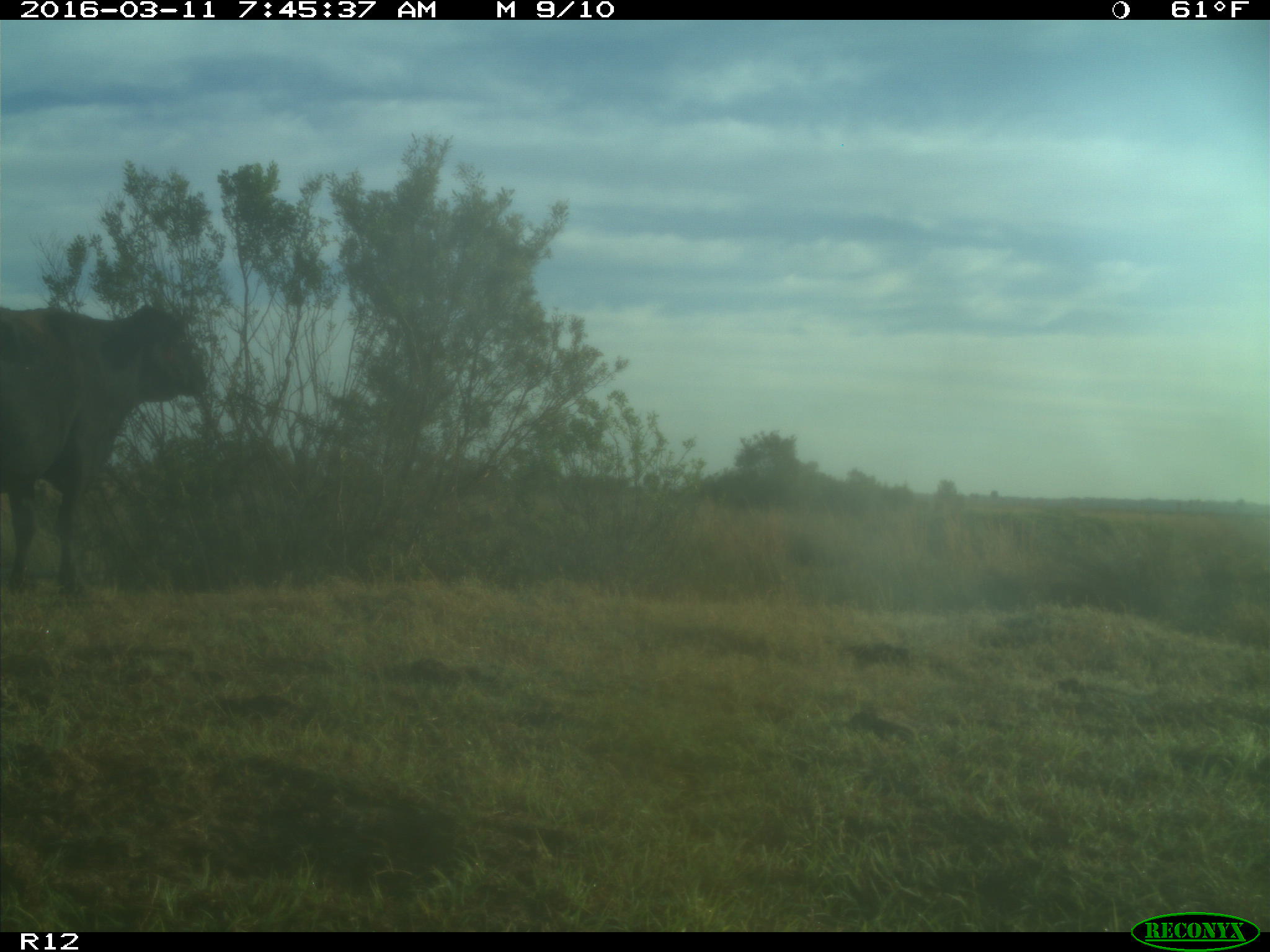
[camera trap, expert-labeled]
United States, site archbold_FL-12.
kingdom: Animalia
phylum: Chordata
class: Mammalia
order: Artiodactyla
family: Bovidae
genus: Bos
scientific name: Bos taurus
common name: domestic cow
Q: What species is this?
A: Bos taurus (domestic cow).